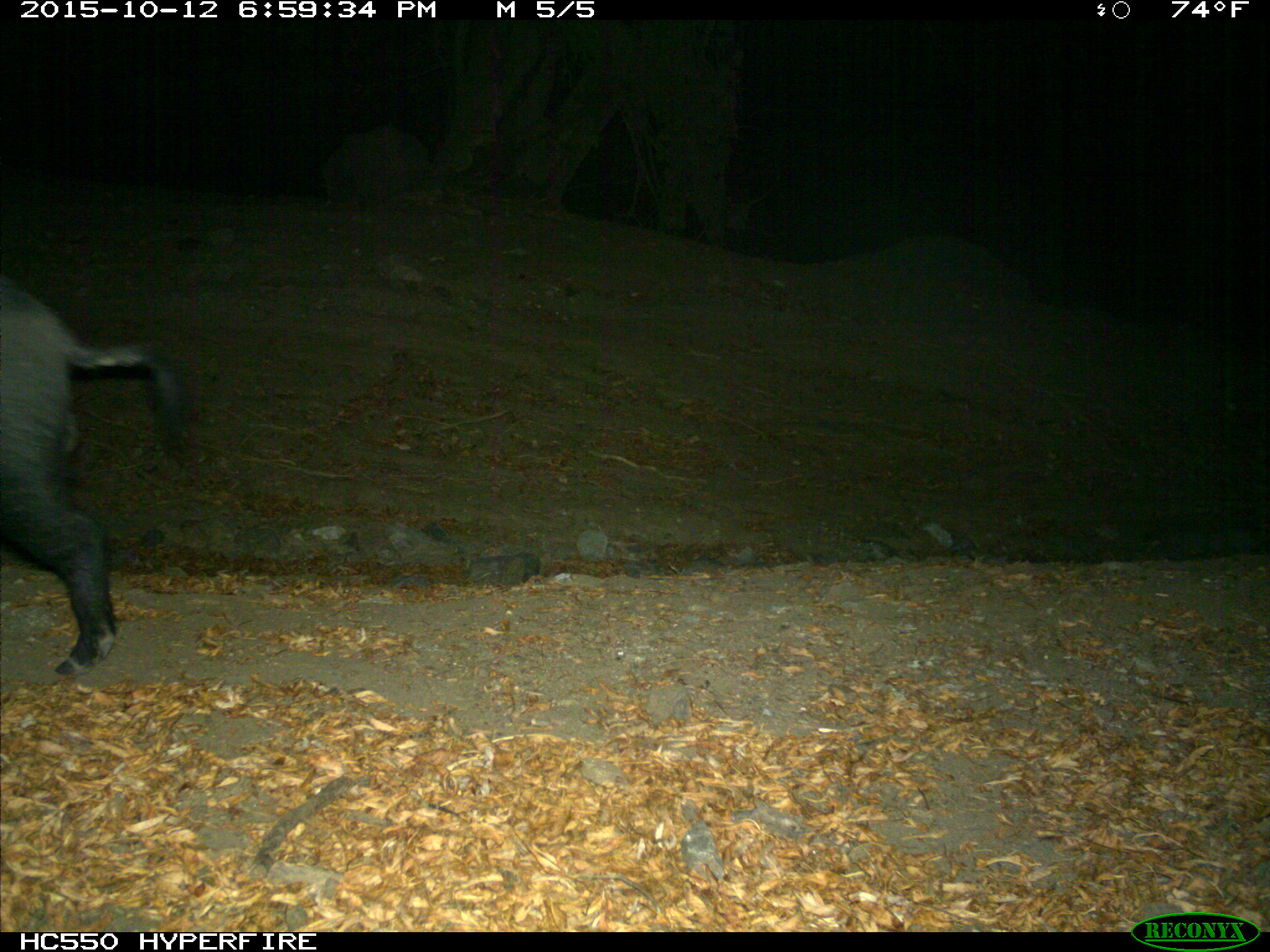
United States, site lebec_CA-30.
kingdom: Animalia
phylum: Chordata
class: Mammalia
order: Artiodactyla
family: Suidae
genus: Sus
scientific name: Sus scrofa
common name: wild boar